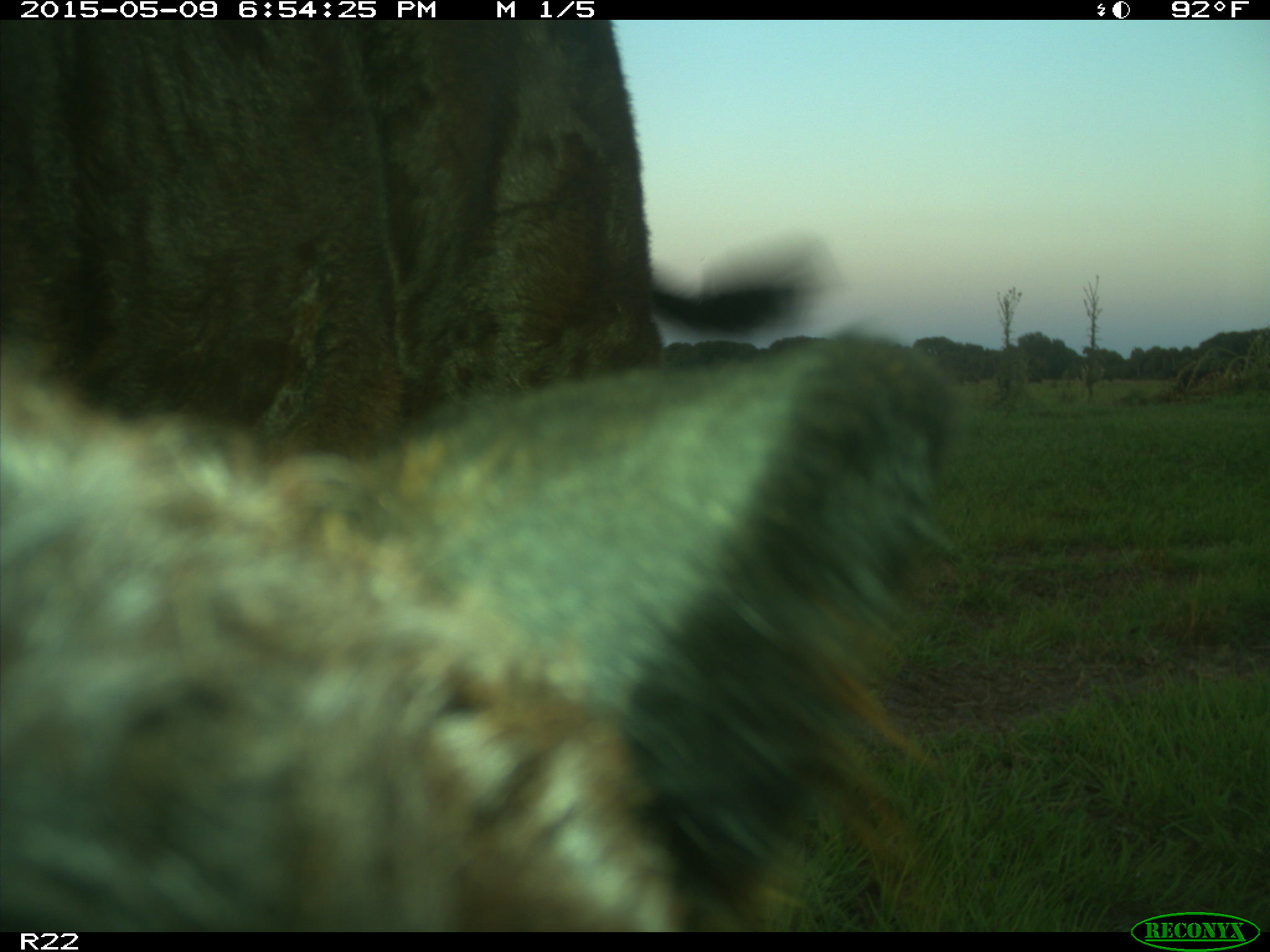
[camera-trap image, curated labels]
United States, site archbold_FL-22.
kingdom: Animalia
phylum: Chordata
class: Mammalia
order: Artiodactyla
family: Bovidae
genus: Bos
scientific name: Bos taurus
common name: domestic cow